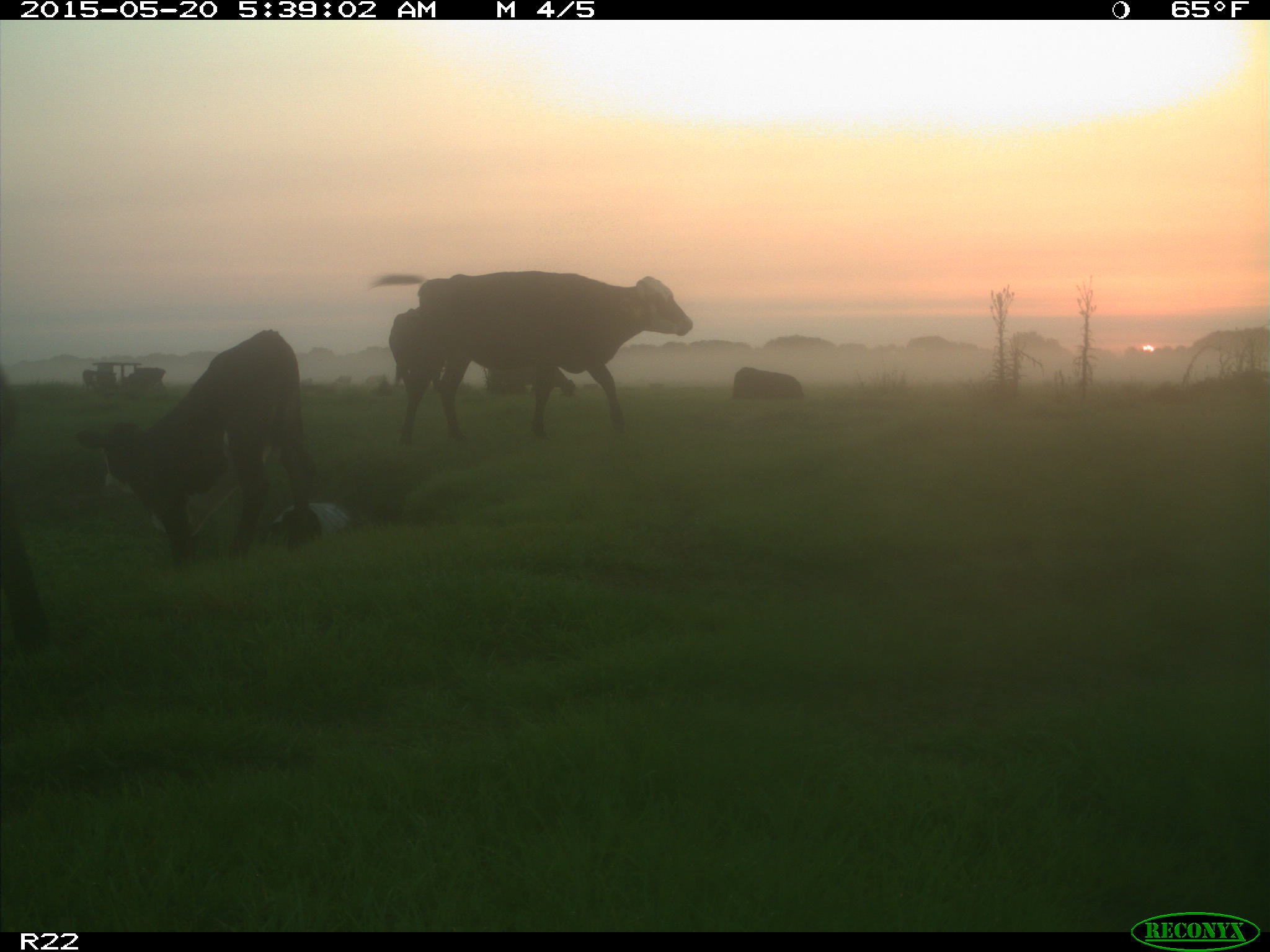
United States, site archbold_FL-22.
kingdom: Animalia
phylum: Chordata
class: Mammalia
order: Artiodactyla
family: Bovidae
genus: Bos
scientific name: Bos taurus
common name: domestic cow